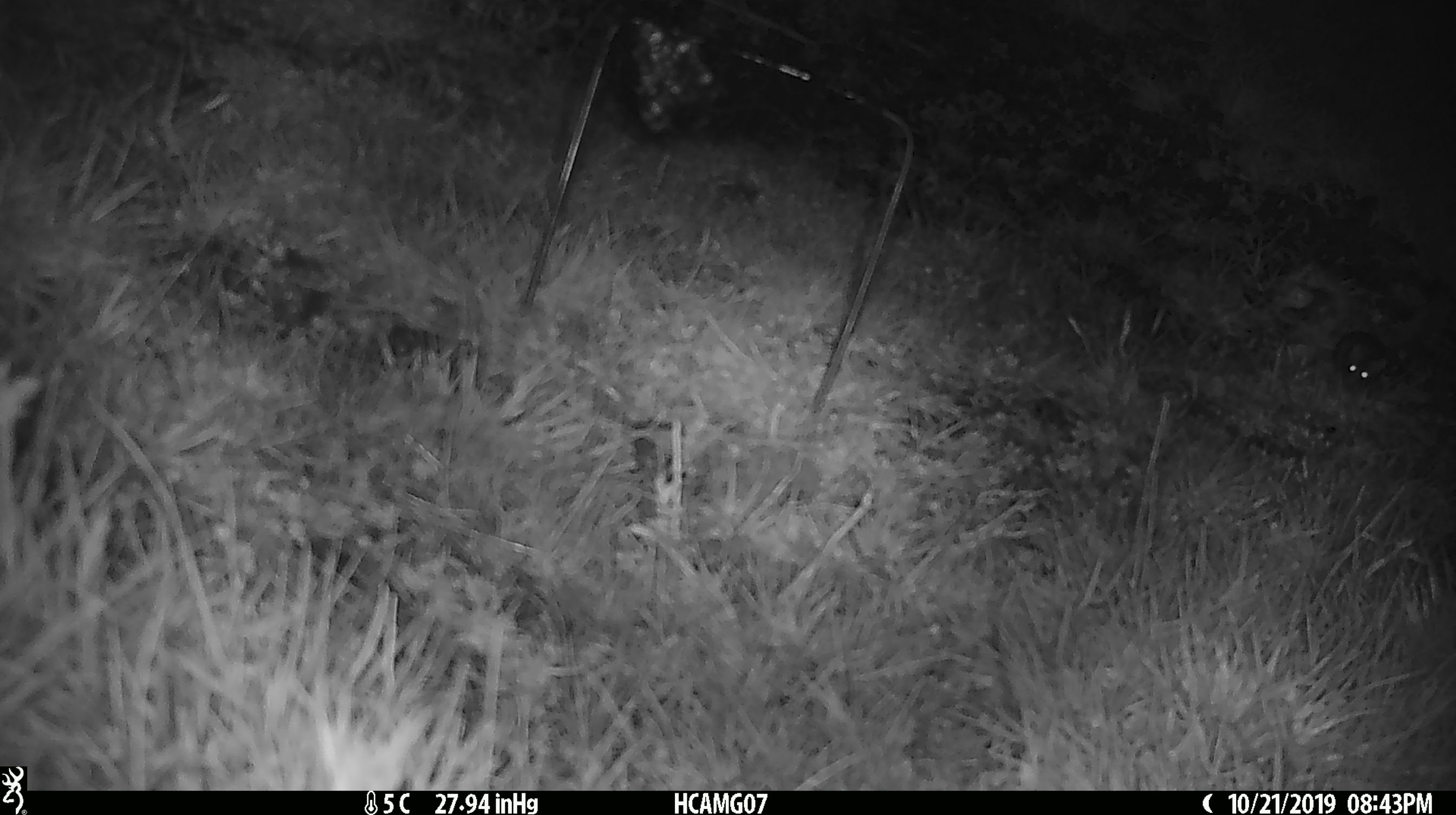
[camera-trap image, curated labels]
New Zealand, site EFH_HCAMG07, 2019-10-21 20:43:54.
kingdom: Animalia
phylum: Chordata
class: Mammalia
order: Rodentia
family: Muridae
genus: Mus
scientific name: Mus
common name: mouse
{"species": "mouse (Mus)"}